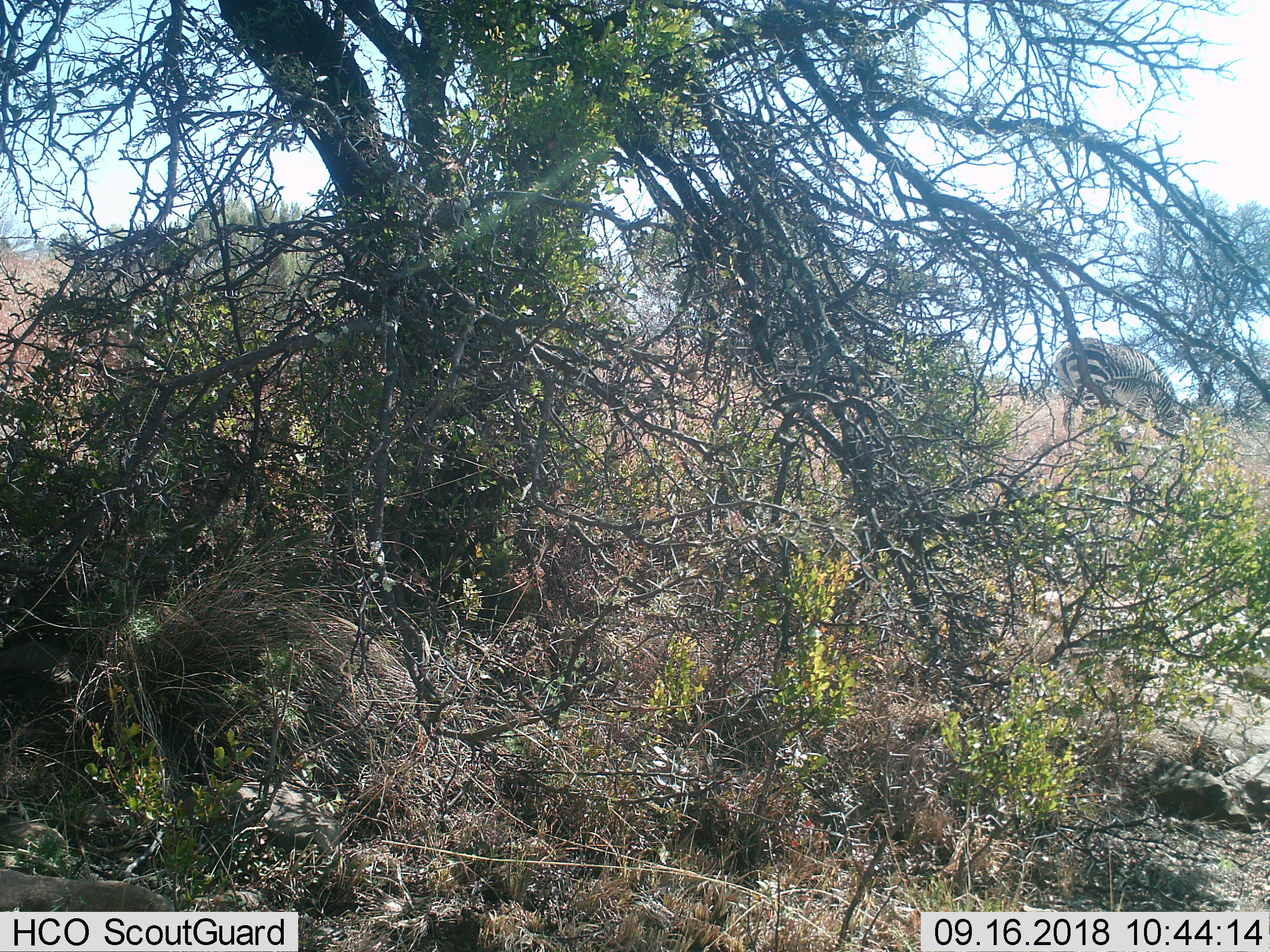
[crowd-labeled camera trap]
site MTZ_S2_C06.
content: unidentified animal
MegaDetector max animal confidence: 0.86